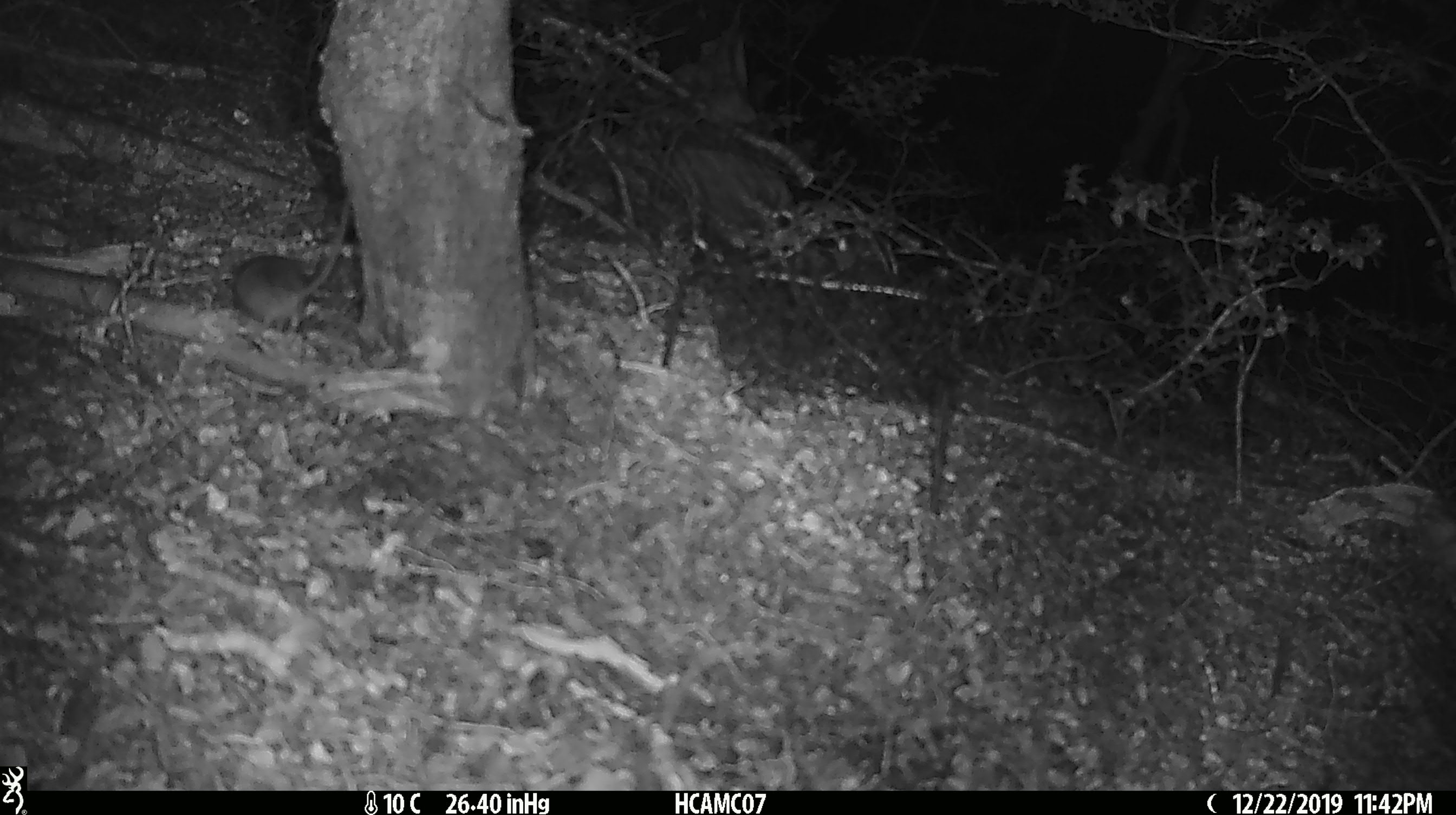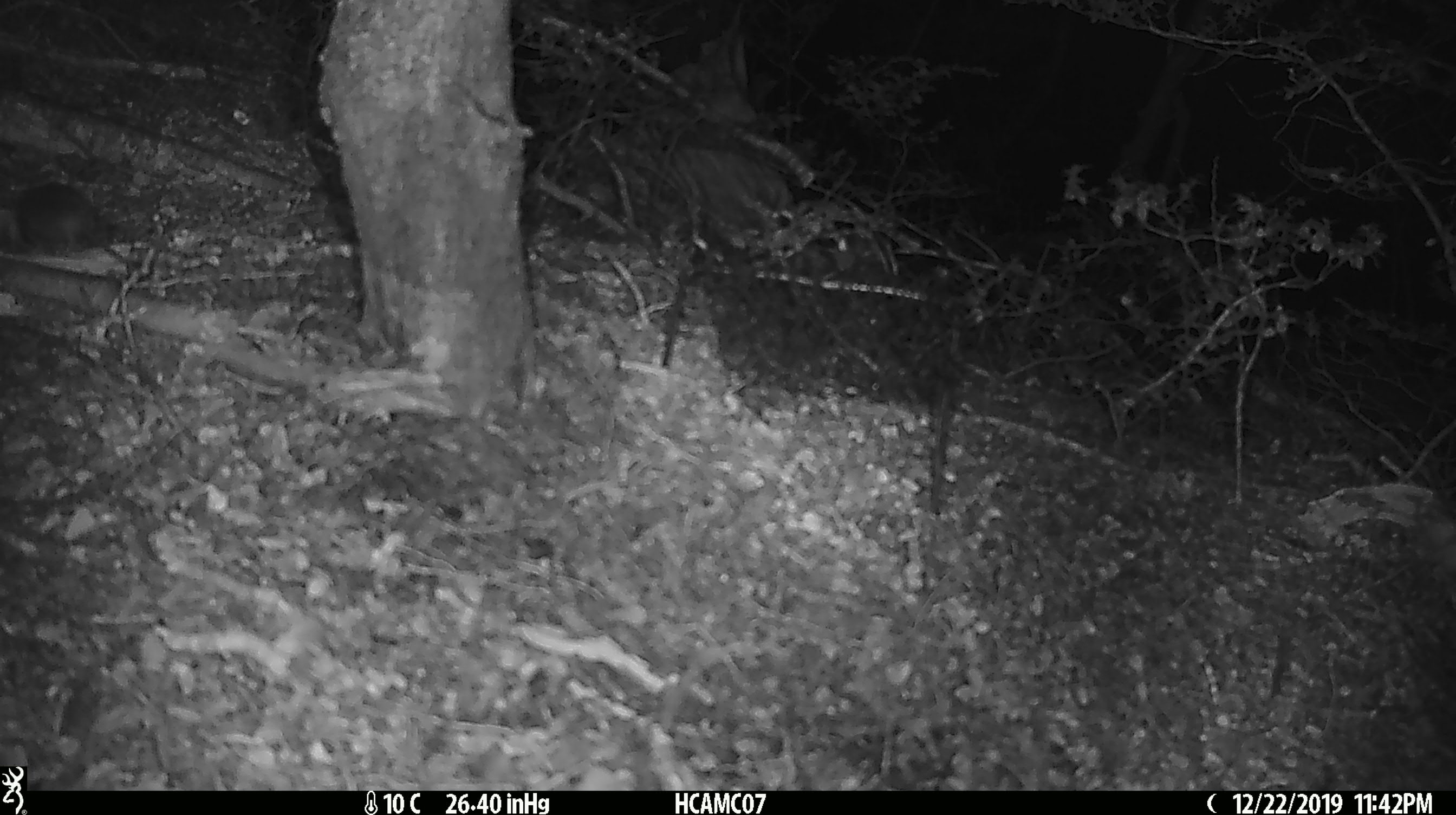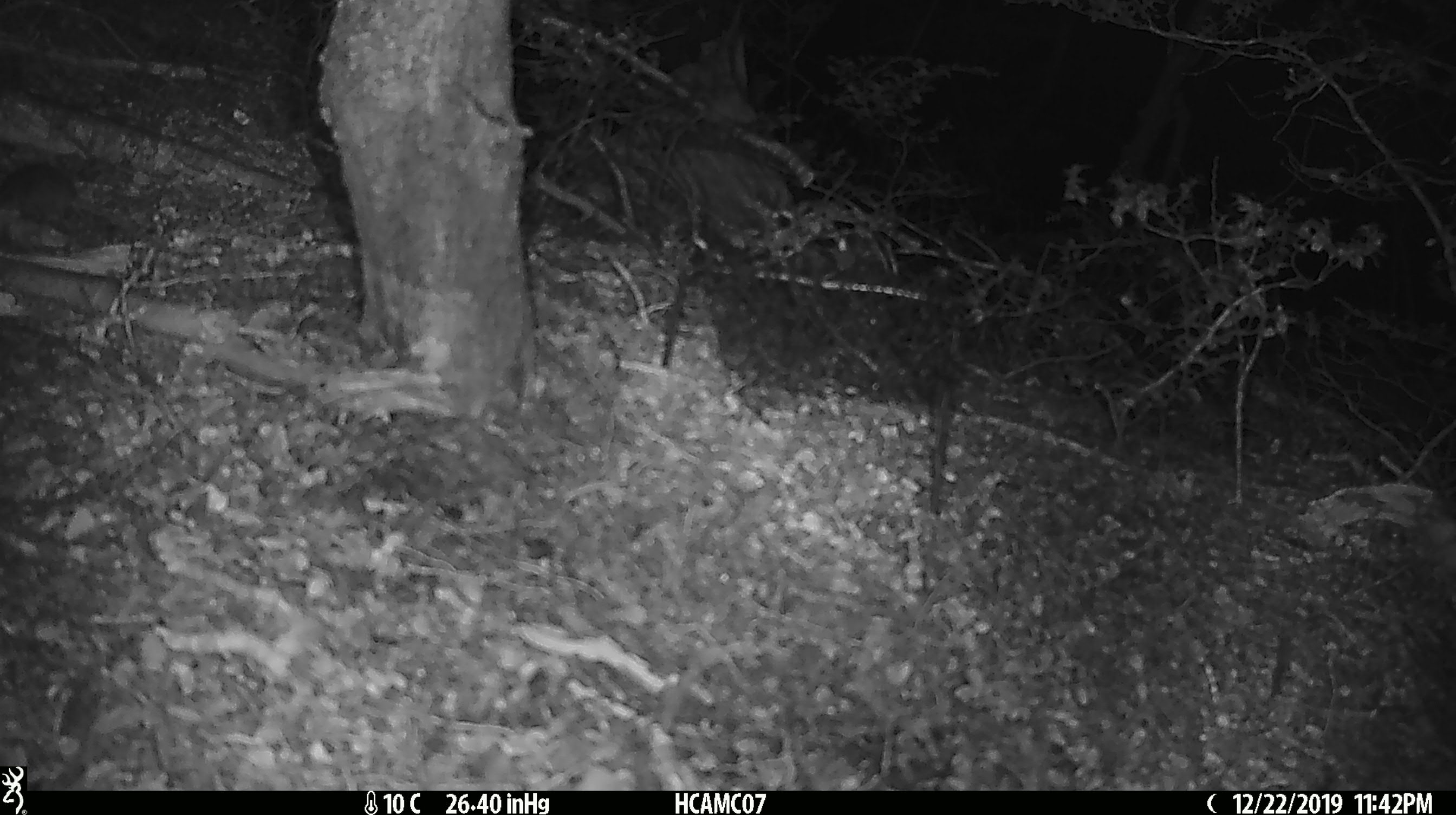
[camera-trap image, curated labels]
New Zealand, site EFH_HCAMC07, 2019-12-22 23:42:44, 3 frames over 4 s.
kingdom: Animalia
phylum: Chordata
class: Mammalia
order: Rodentia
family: Muridae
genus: Mus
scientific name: Mus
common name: mouse